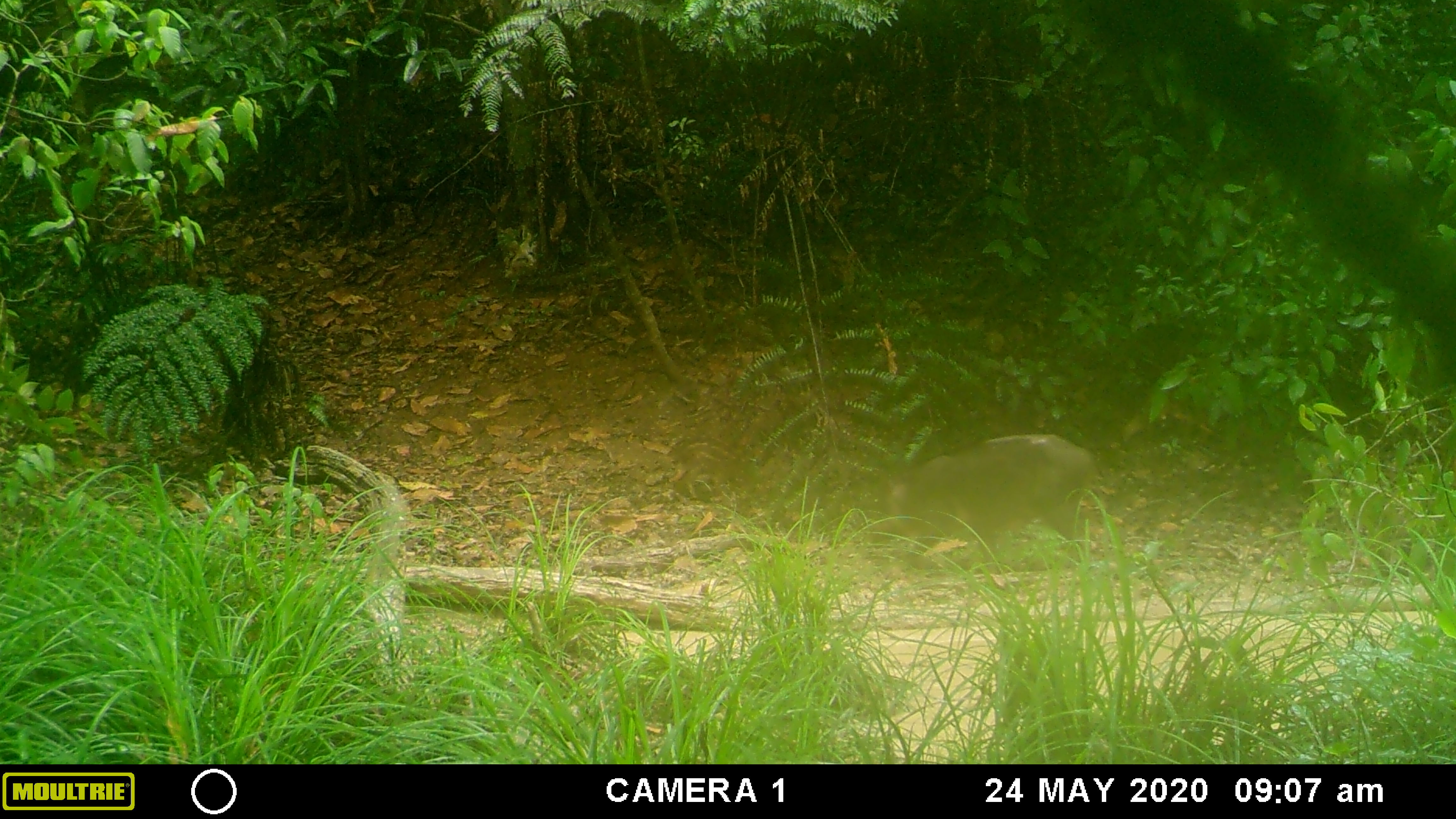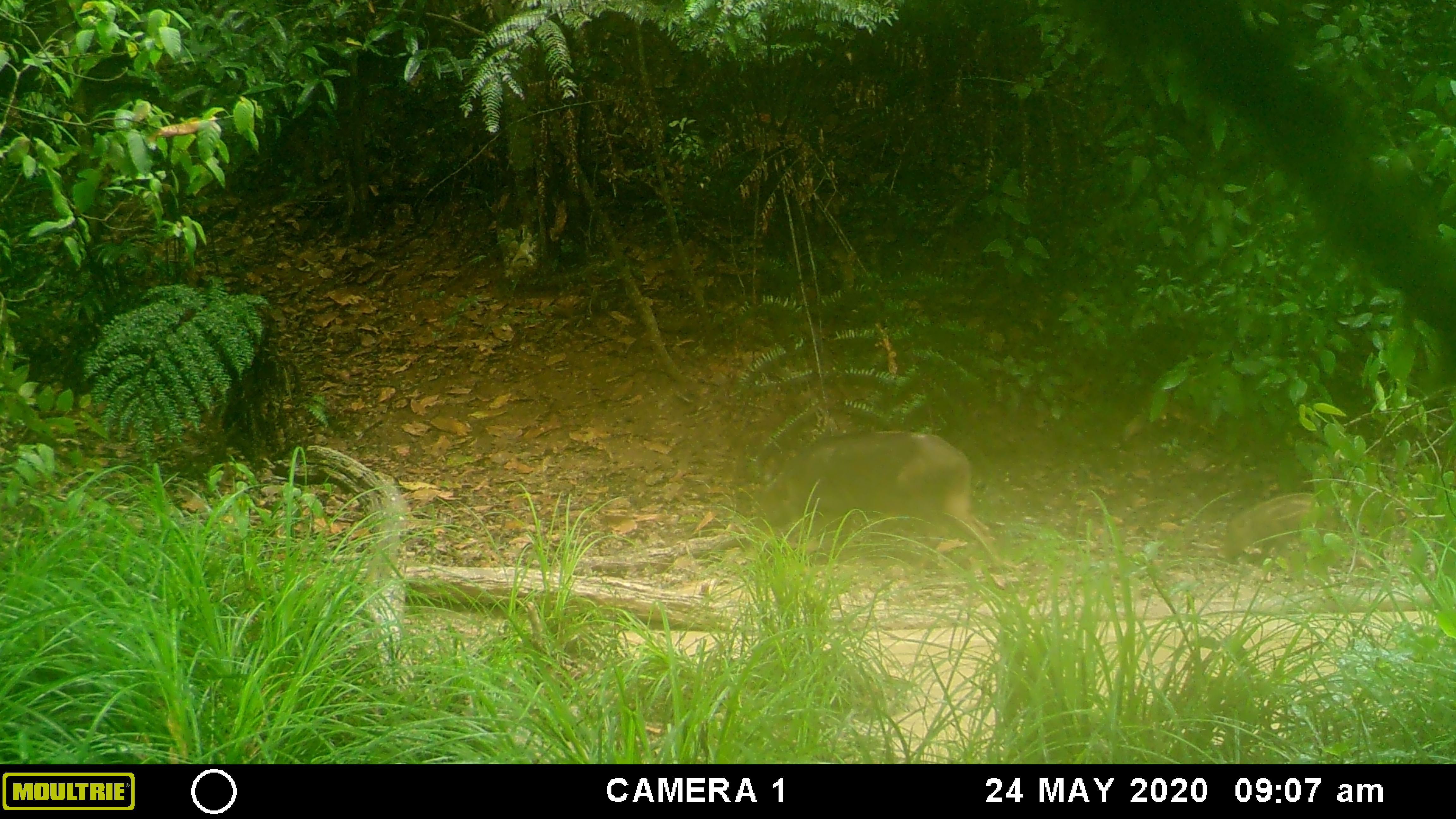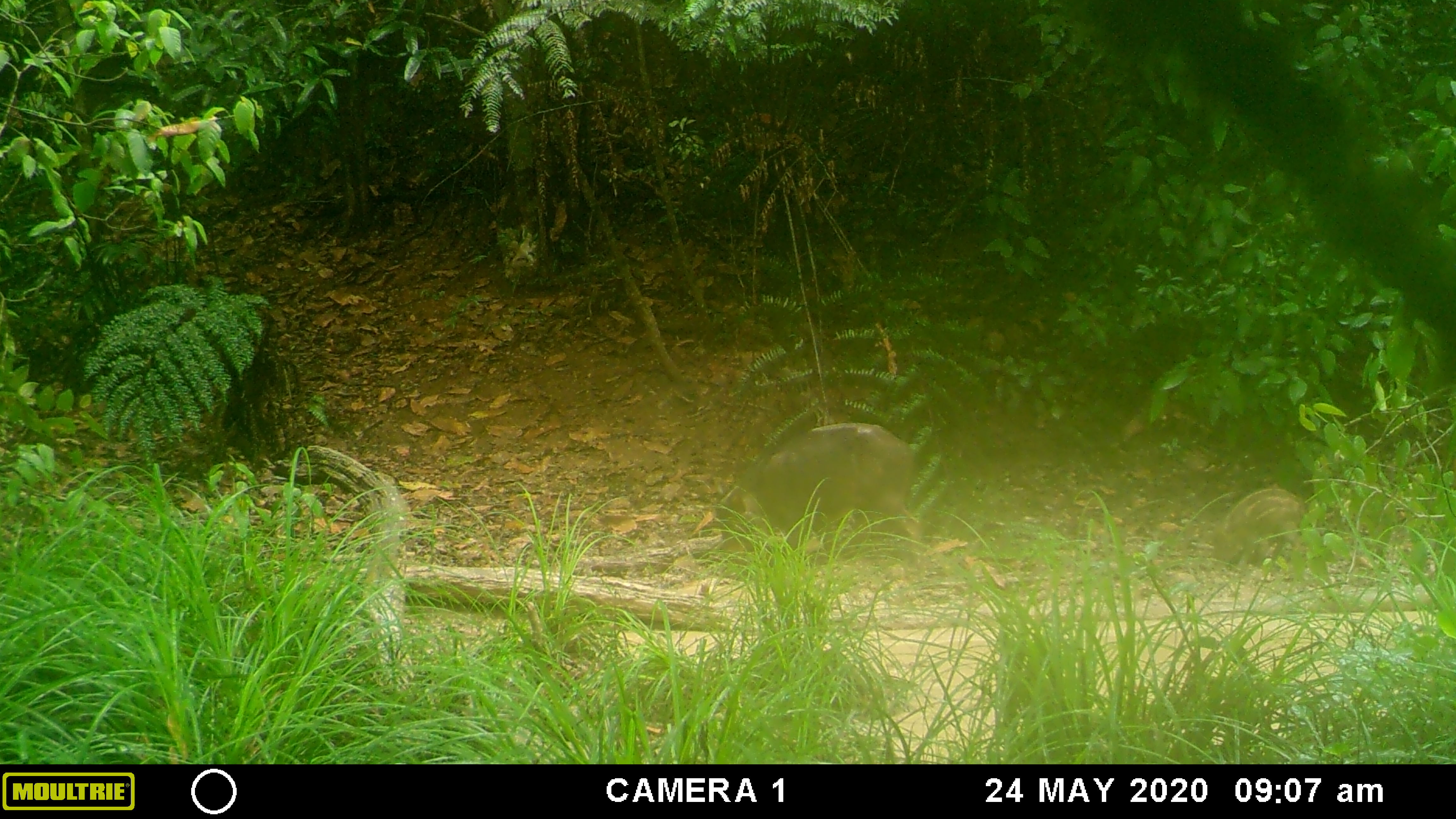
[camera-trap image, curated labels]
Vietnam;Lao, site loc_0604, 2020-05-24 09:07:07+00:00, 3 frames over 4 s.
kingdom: Animalia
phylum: Chordata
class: Mammalia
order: Artiodactyla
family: Suidae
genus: Sus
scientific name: Sus scrofa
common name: eurasian wild pig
Eurasian wild pig (Sus scrofa). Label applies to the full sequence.